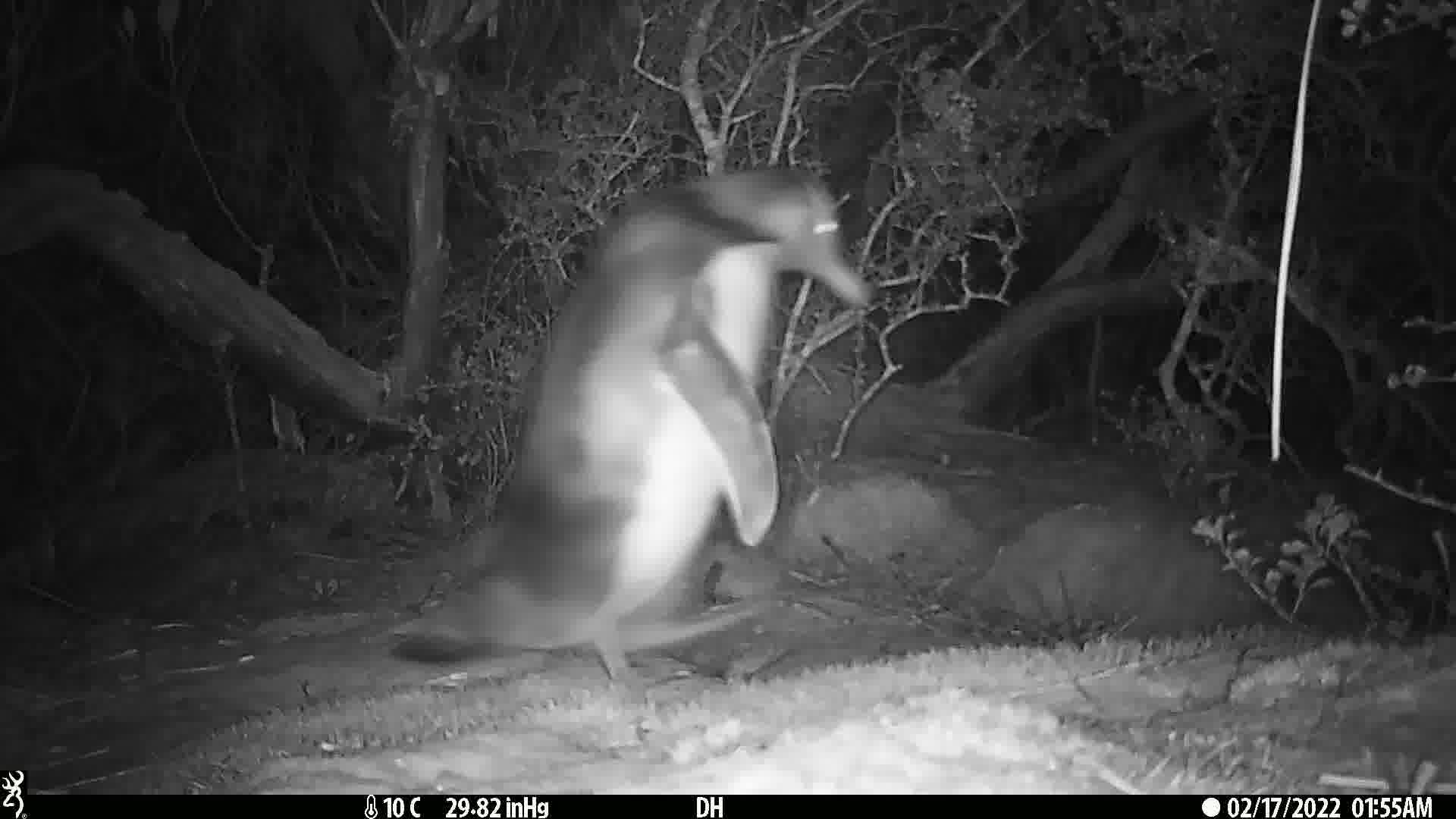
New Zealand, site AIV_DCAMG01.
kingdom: Animalia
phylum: Chordata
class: Aves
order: Sphenisciformes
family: Spheniscidae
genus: Megadyptes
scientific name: Megadyptes antipodes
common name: yellow-eyed penguin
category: yellow eyed penguin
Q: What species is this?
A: Yellow eyed penguin (yellow-eyed penguin) (Megadyptes antipodes).